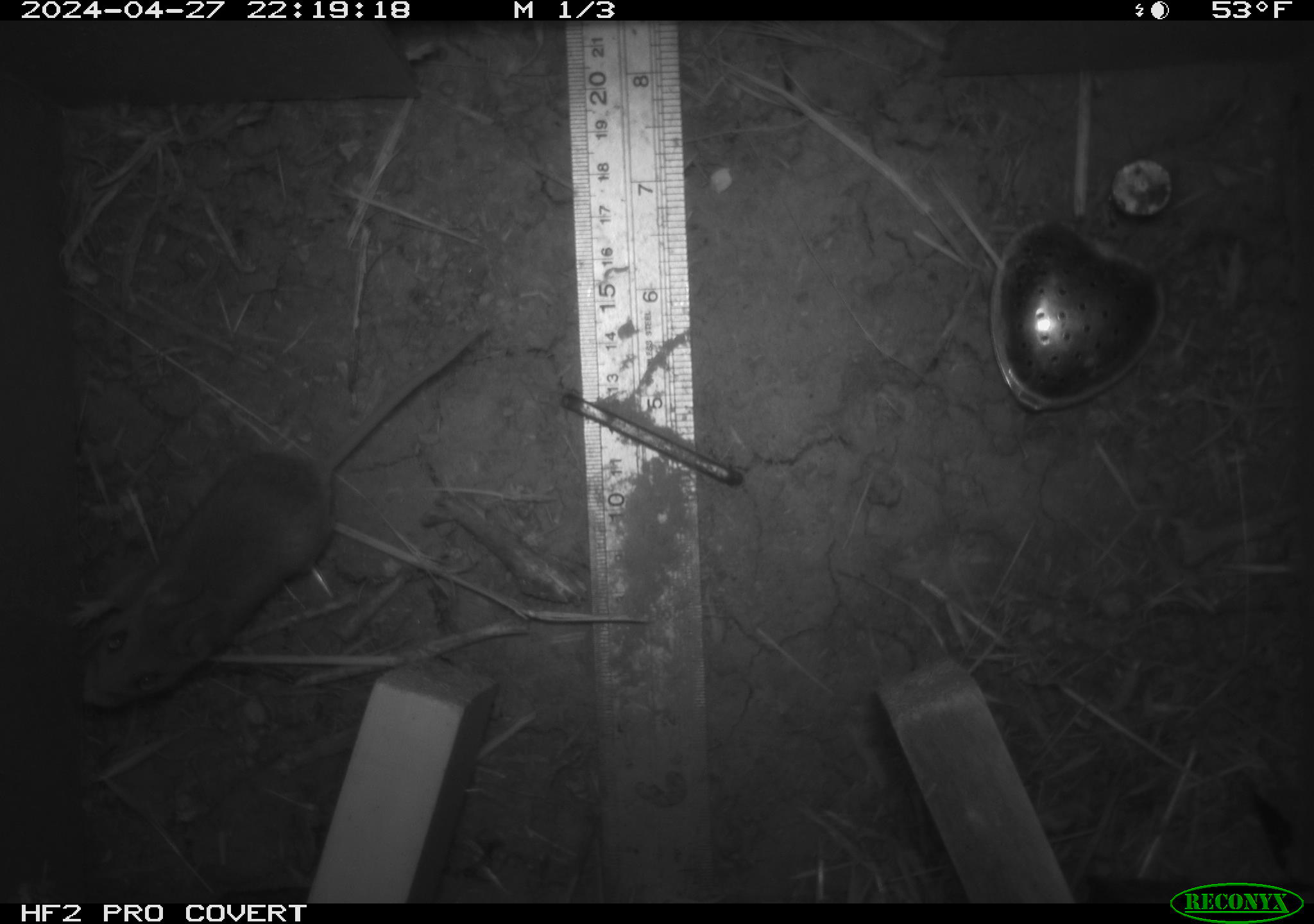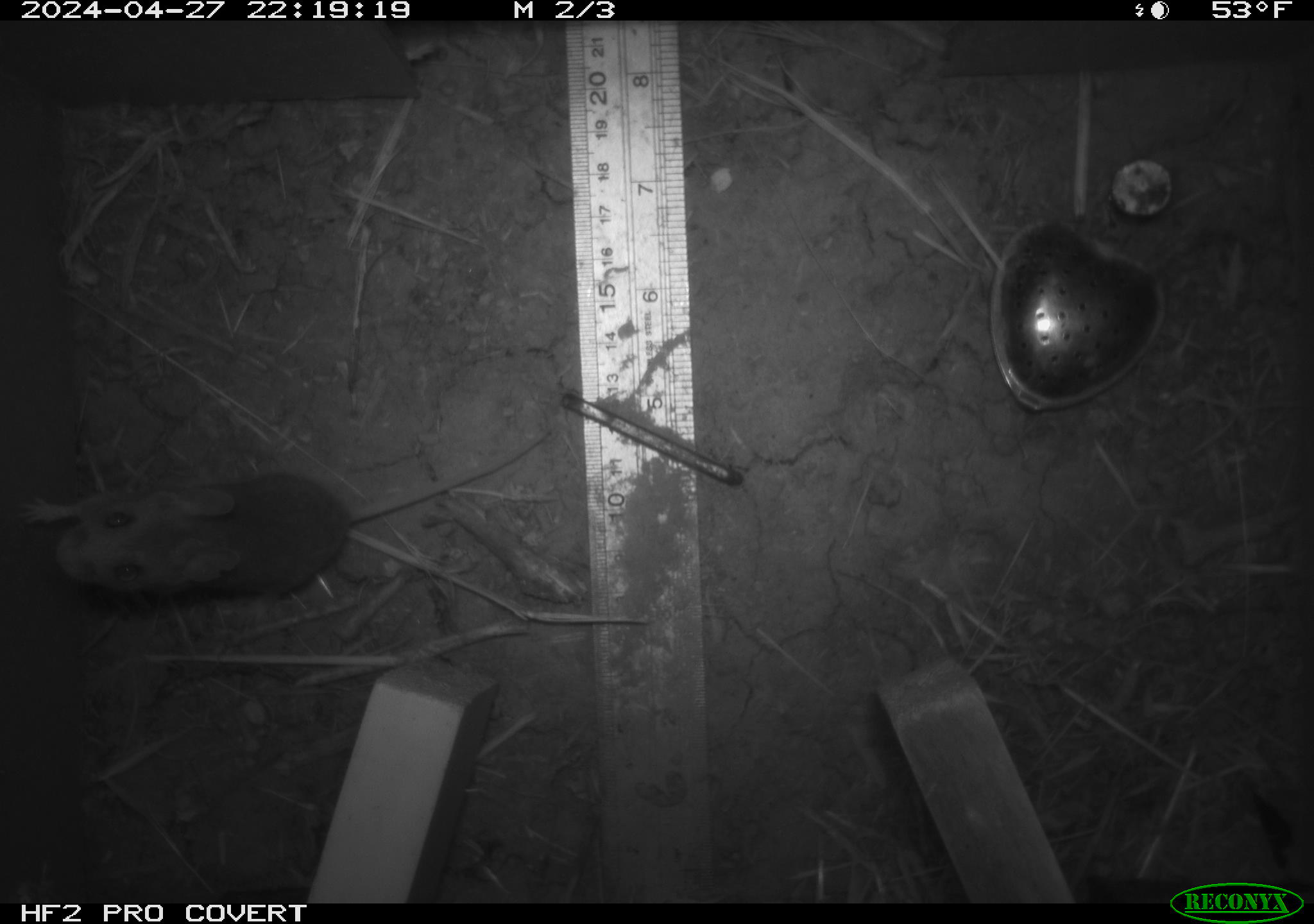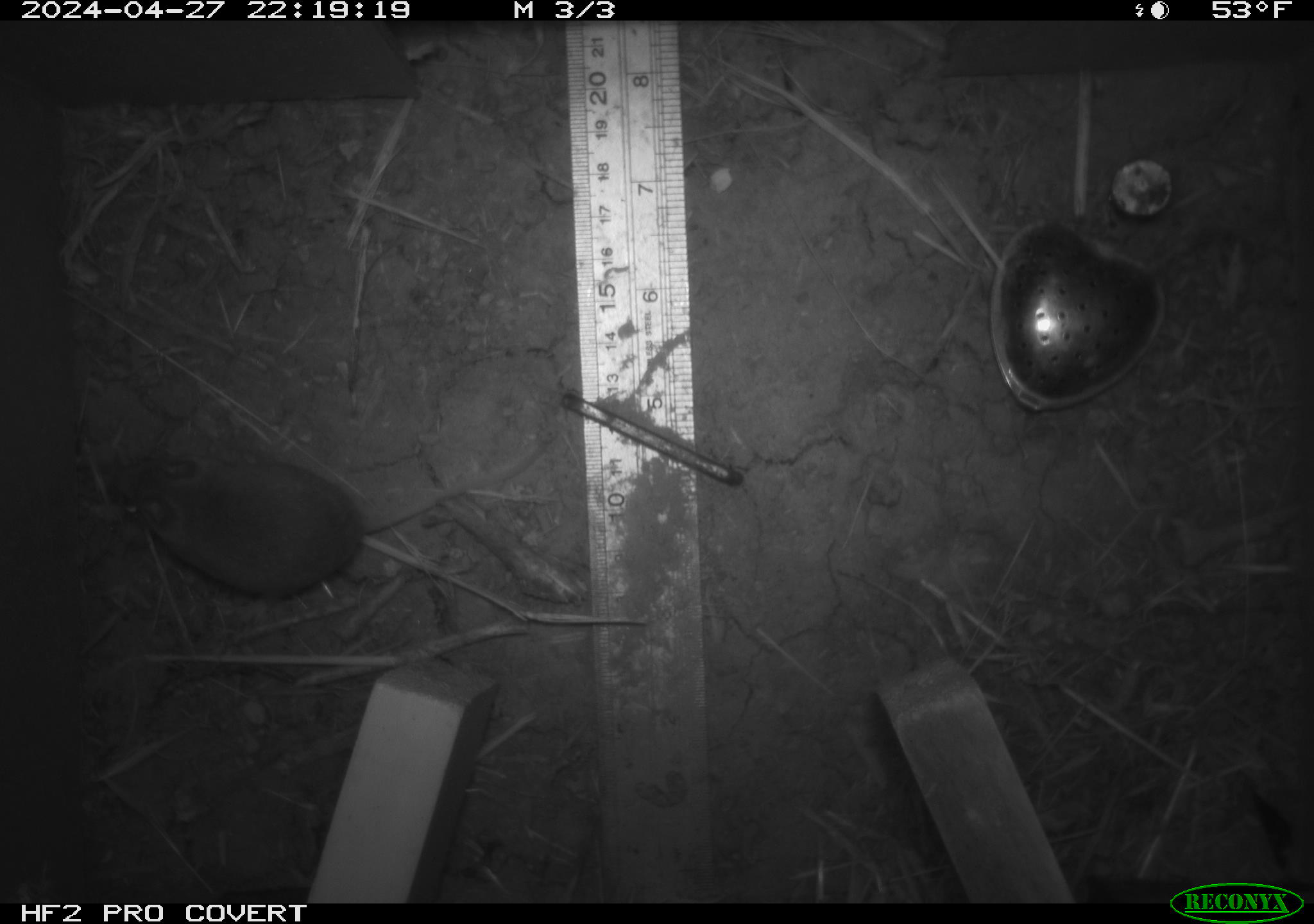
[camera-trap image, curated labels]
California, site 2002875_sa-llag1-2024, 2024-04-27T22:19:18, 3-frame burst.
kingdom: Animalia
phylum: Chordata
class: Mammalia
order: Rodentia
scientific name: Rodentia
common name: mouse species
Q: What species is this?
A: Mouse species (Rodentia).